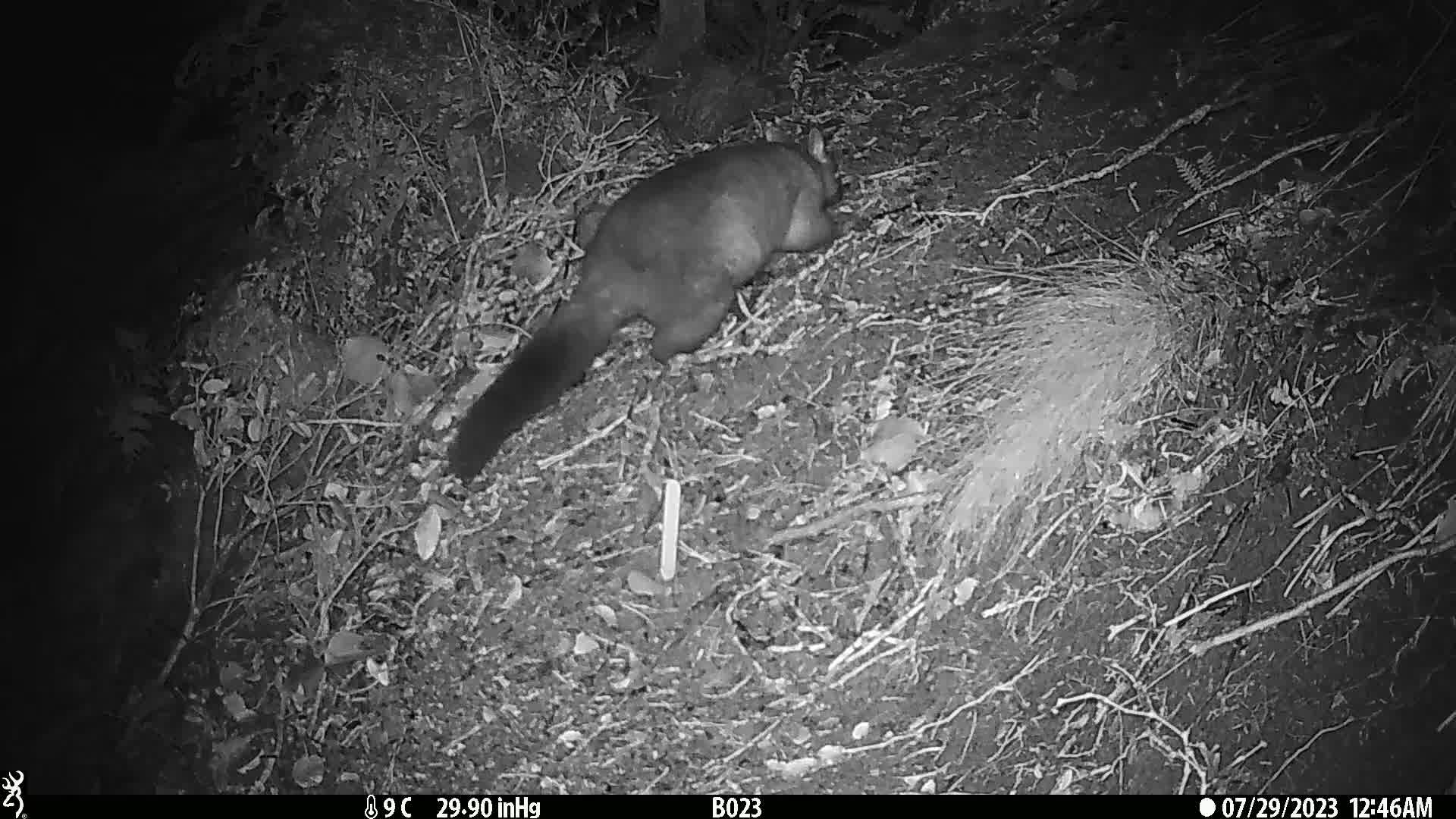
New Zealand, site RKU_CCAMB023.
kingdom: Animalia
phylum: Chordata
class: Mammalia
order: Diprotodontia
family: Phalangeridae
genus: Trichosurus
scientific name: Trichosurus vulpecula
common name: common brushtail possum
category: possum